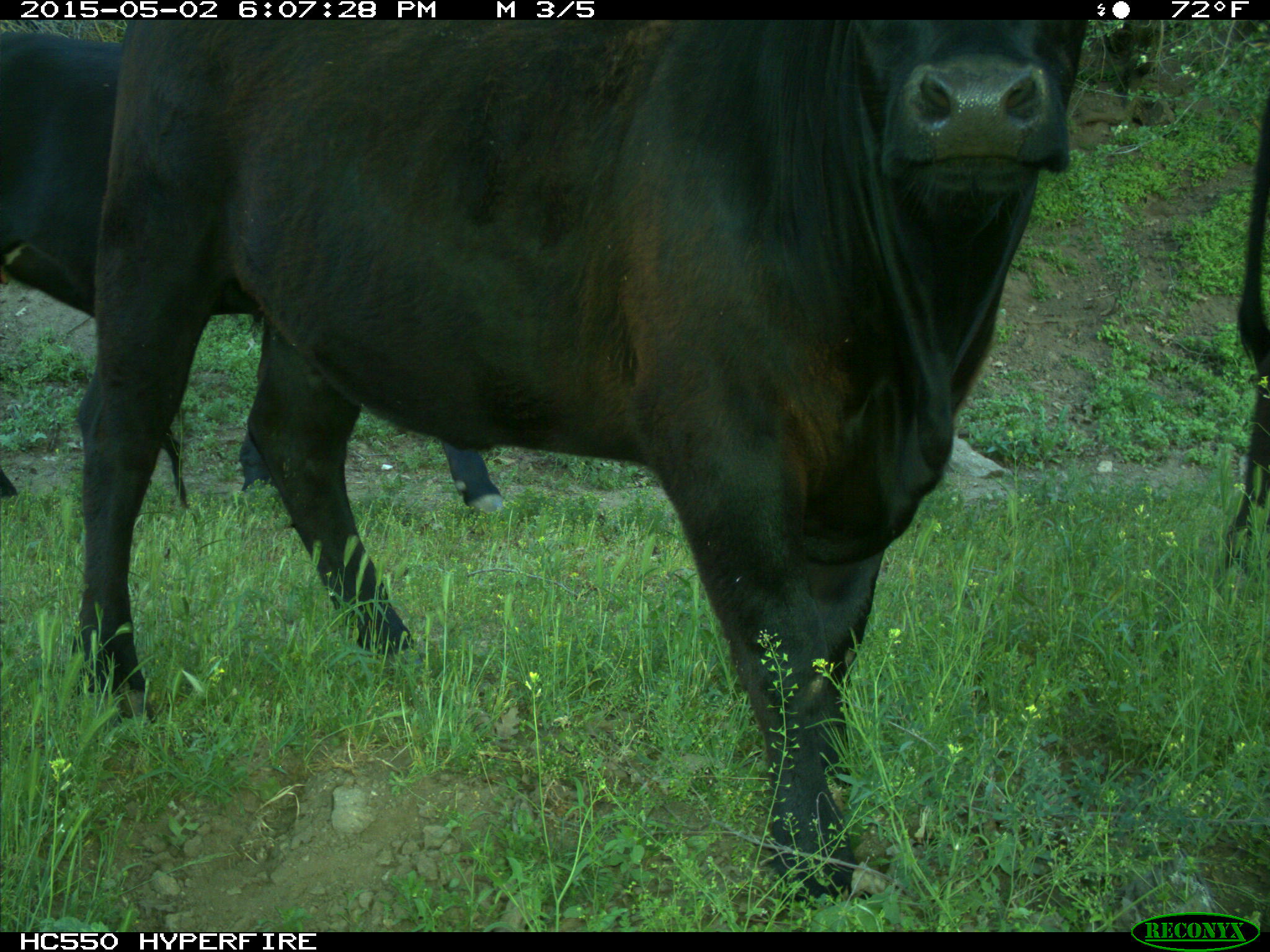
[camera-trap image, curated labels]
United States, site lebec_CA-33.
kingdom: Animalia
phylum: Chordata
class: Mammalia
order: Artiodactyla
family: Bovidae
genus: Bos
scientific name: Bos taurus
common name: domestic cow